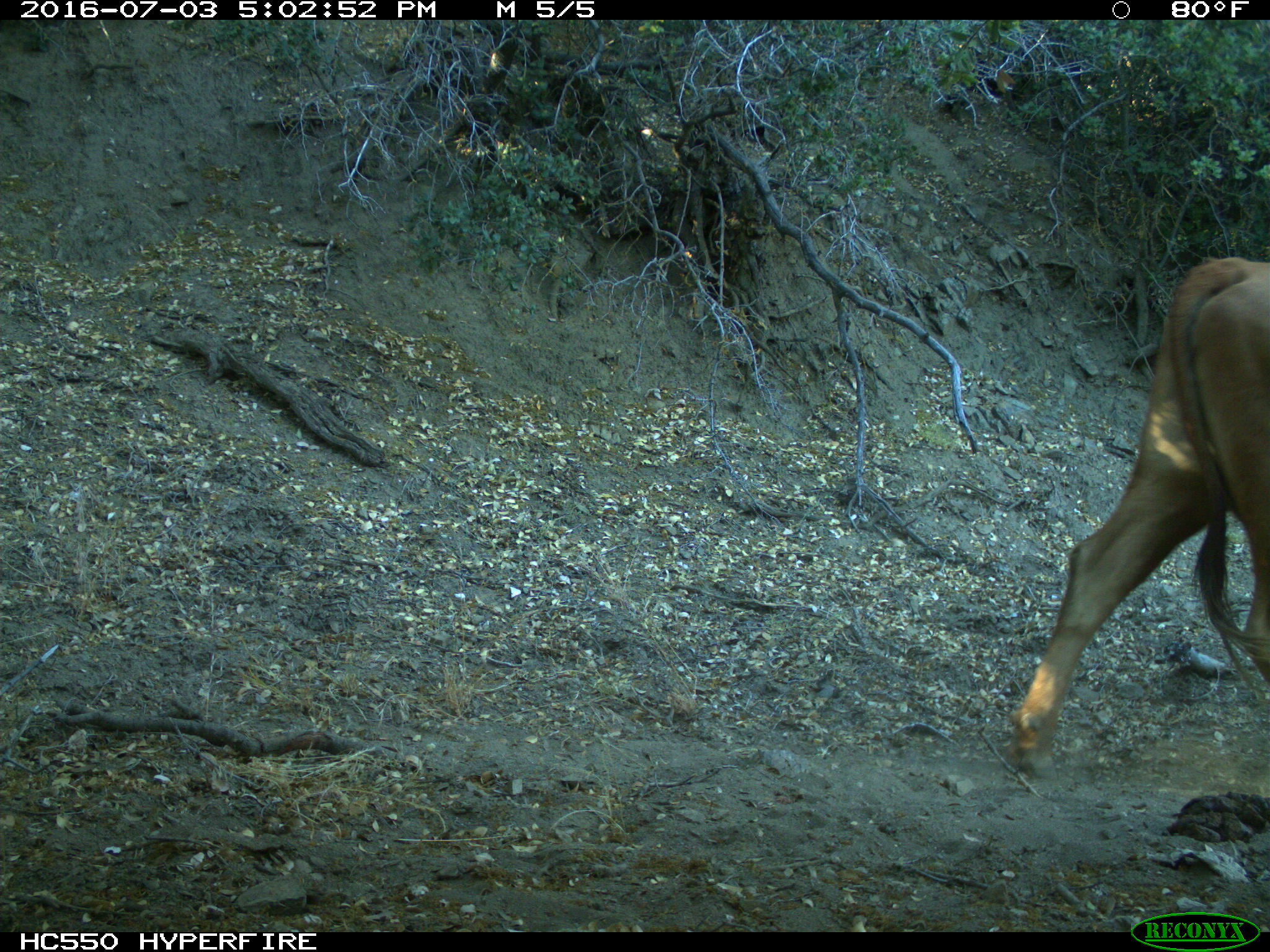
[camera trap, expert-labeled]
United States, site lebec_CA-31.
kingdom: Animalia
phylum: Chordata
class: Mammalia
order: Artiodactyla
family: Bovidae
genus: Bos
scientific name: Bos taurus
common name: domestic cow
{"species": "Bos taurus (domestic cow)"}